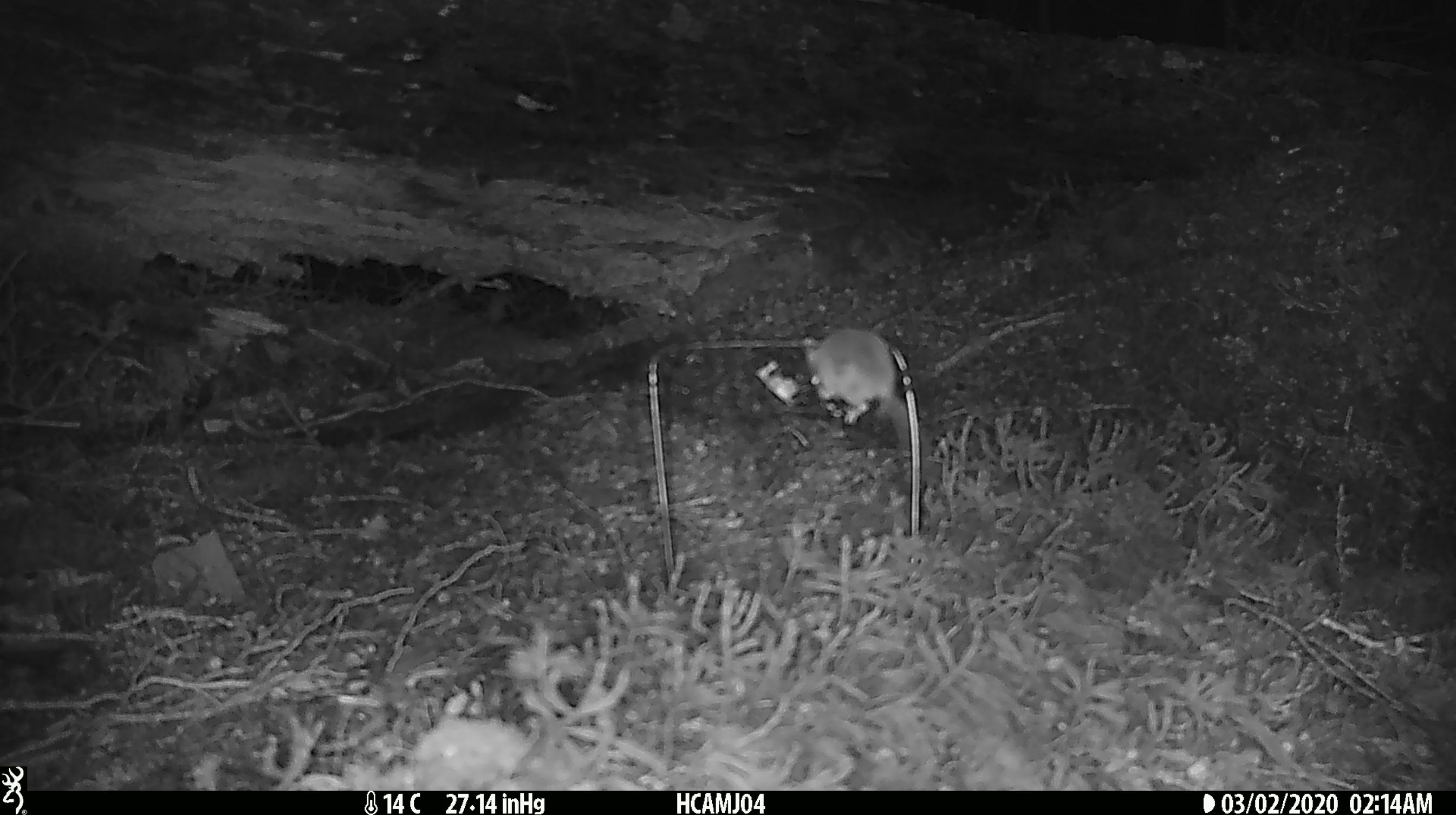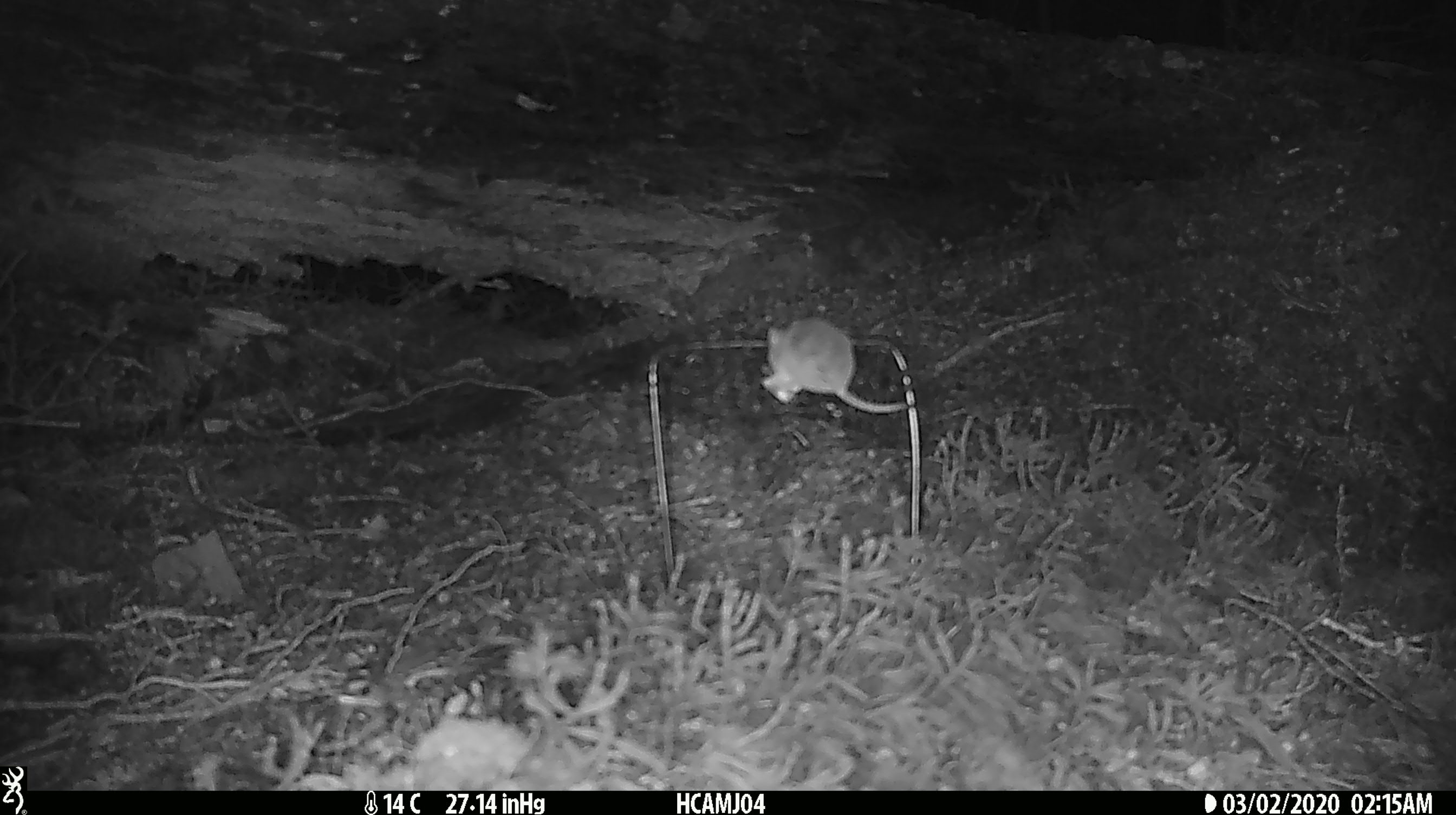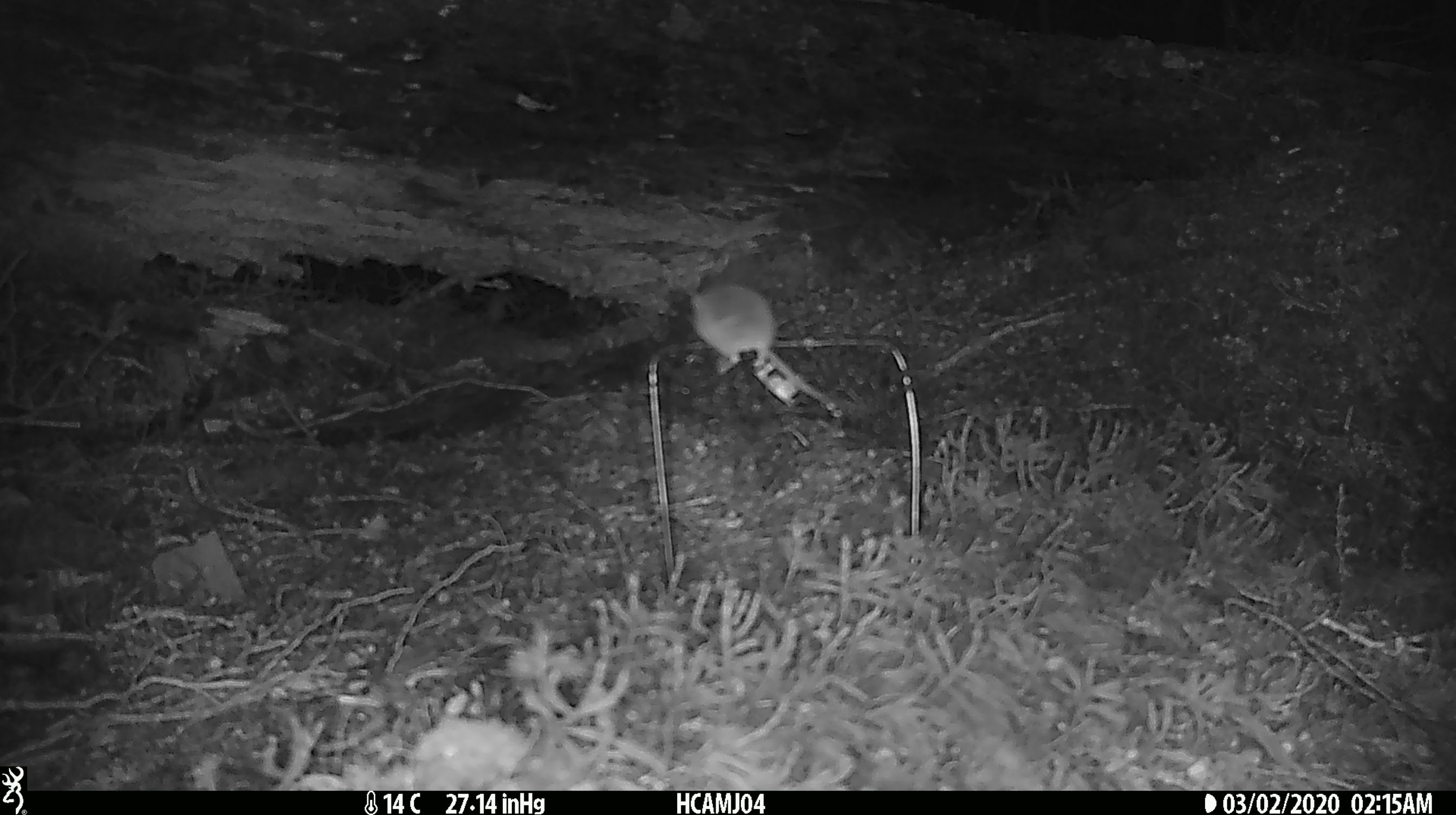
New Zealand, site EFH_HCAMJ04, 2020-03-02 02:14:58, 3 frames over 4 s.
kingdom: Animalia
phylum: Chordata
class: Mammalia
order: Rodentia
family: Muridae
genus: Mus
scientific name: Mus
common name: mouse